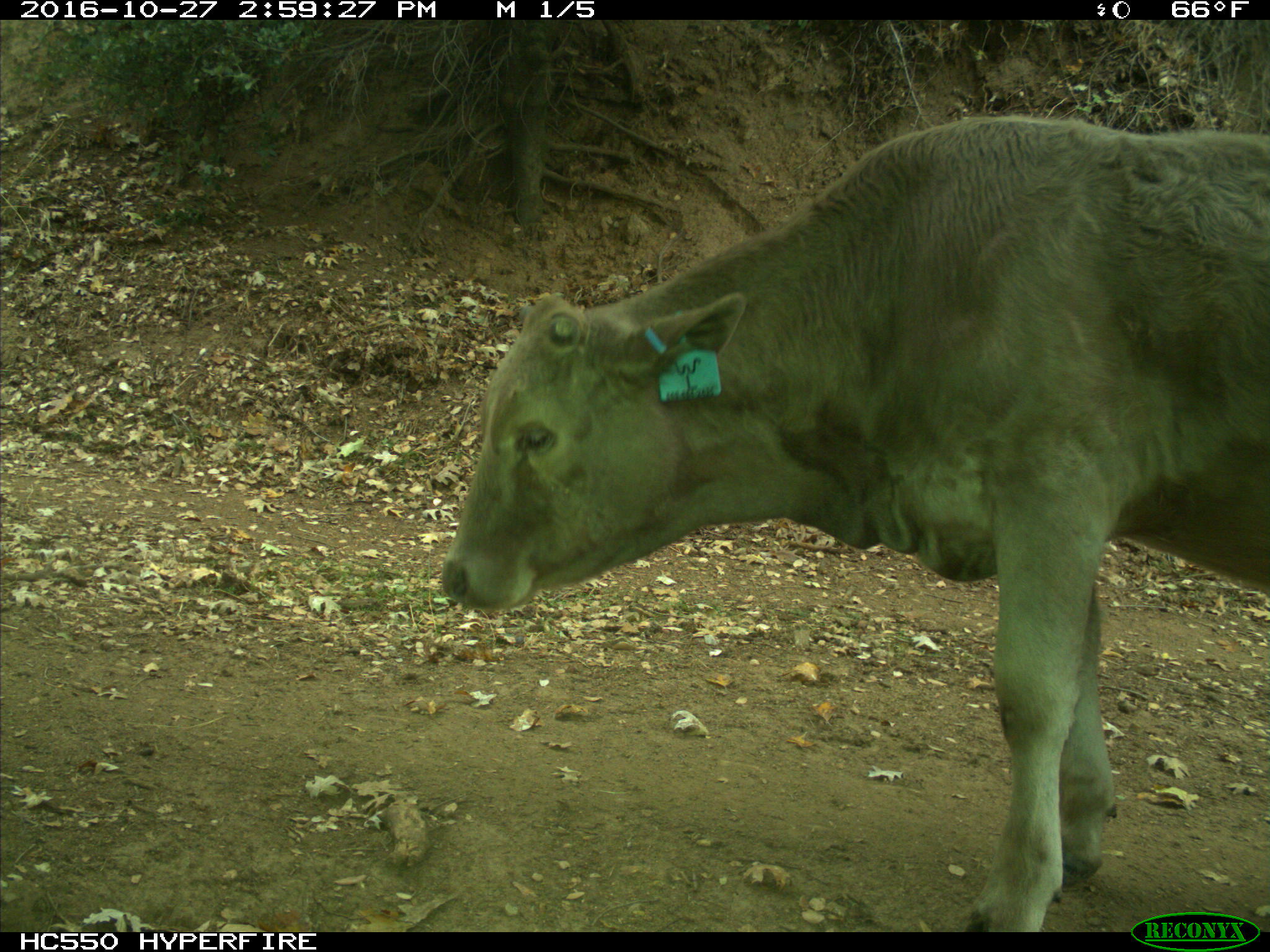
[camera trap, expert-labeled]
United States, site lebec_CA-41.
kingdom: Animalia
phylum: Chordata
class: Mammalia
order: Artiodactyla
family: Bovidae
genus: Bos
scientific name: Bos taurus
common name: domestic cow